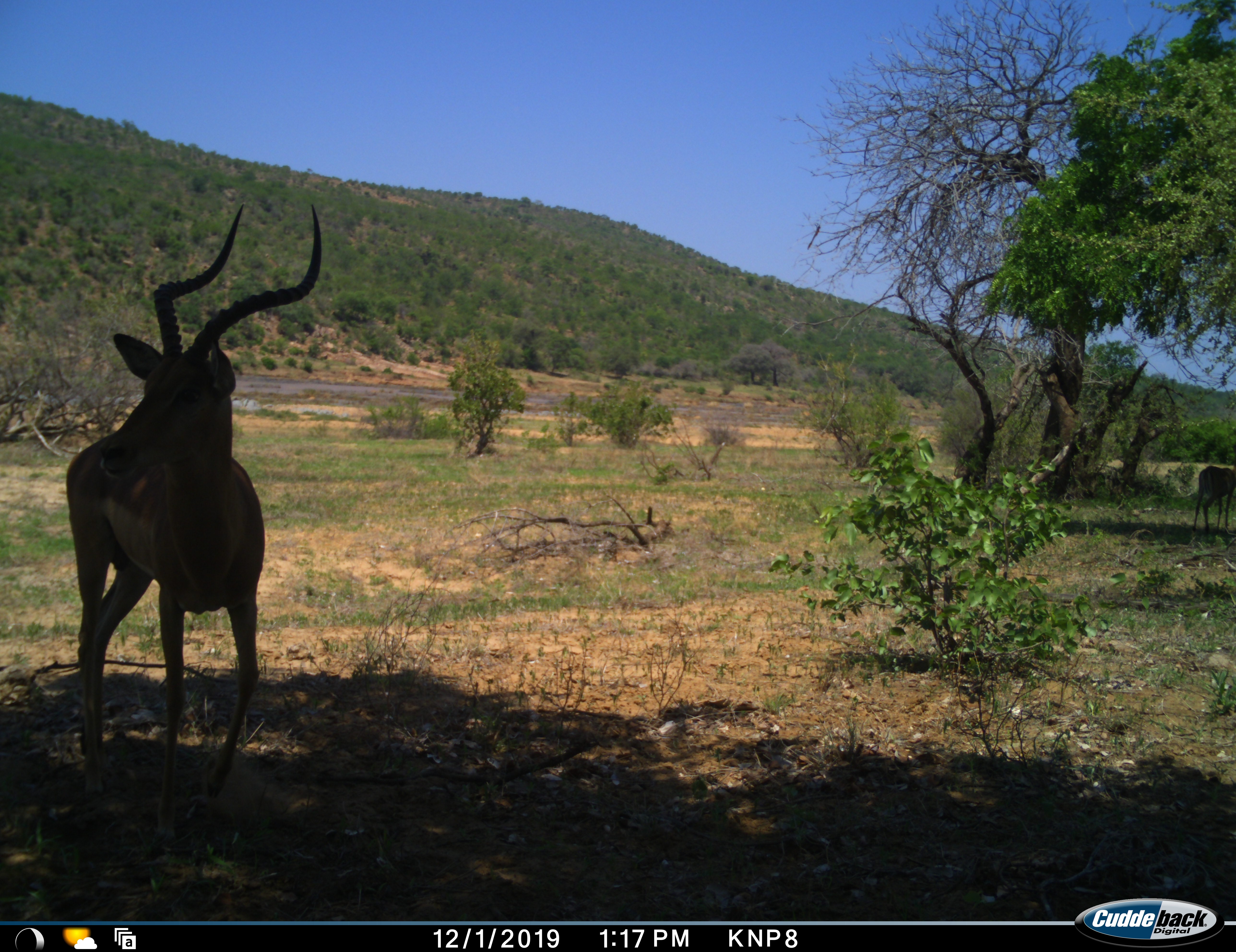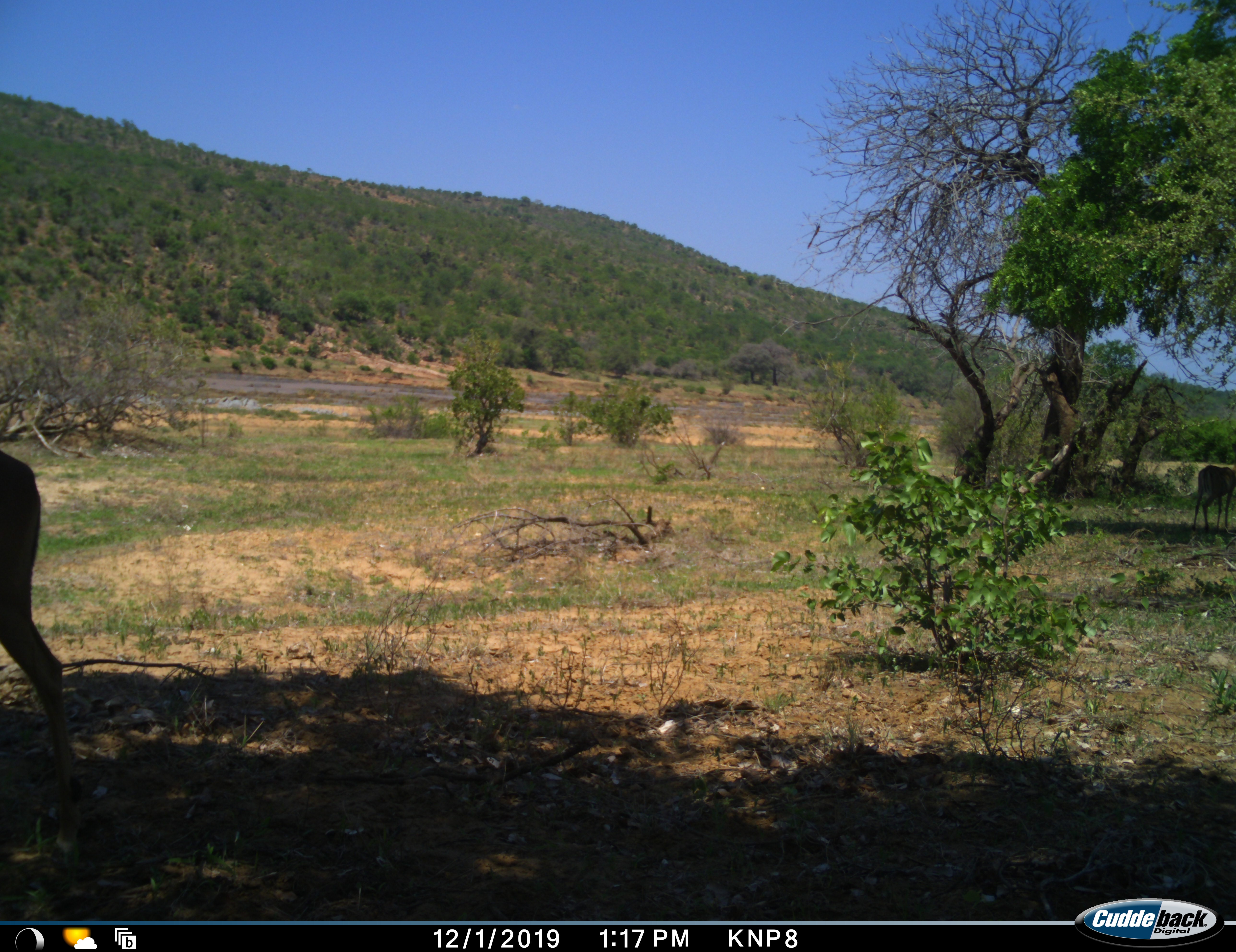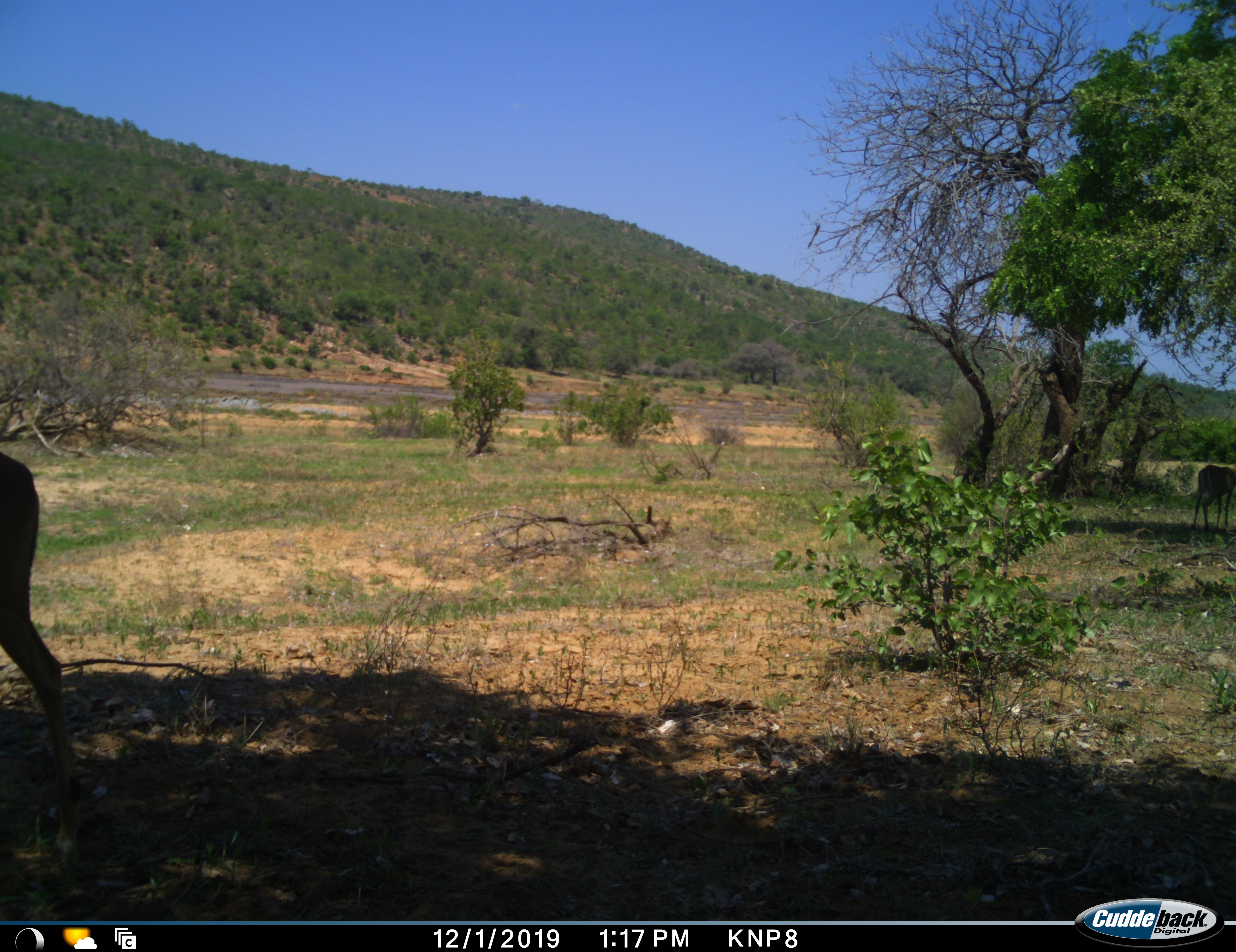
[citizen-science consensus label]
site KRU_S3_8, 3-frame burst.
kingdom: Animalia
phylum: Chordata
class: Mammalia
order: Artiodactyla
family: Bovidae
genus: Aepyceros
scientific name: Aepyceros melampus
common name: impala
Impala (Aepyceros melampus), count 2. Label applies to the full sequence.